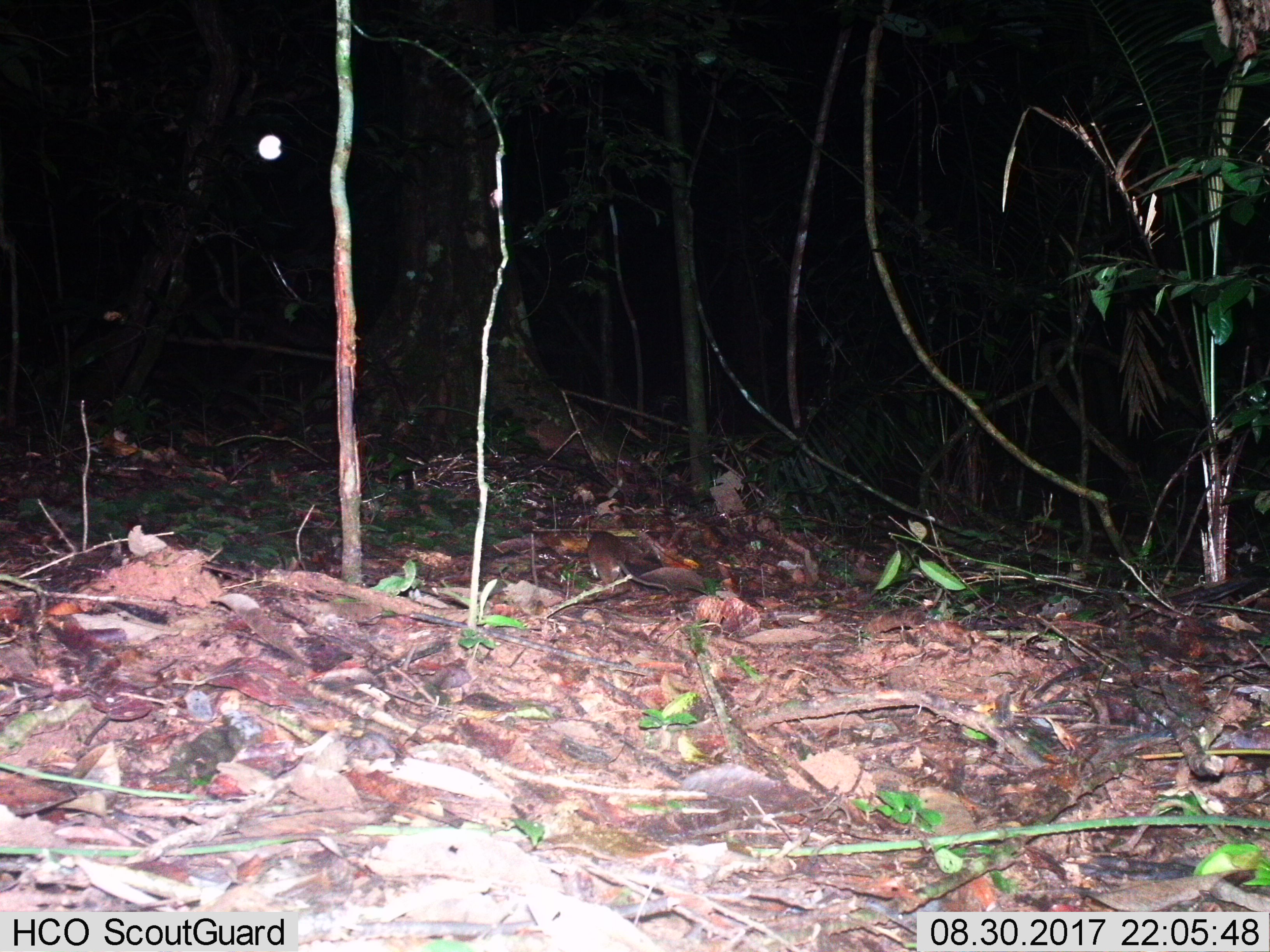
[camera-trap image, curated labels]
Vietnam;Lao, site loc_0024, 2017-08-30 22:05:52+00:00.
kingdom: Animalia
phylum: Chordata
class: Mammalia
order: Rodentia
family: Muridae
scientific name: Muridae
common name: old-world mice and rats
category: unidentified murid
Unidentified murid (old-world mice and rats) (Muridae). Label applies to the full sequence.